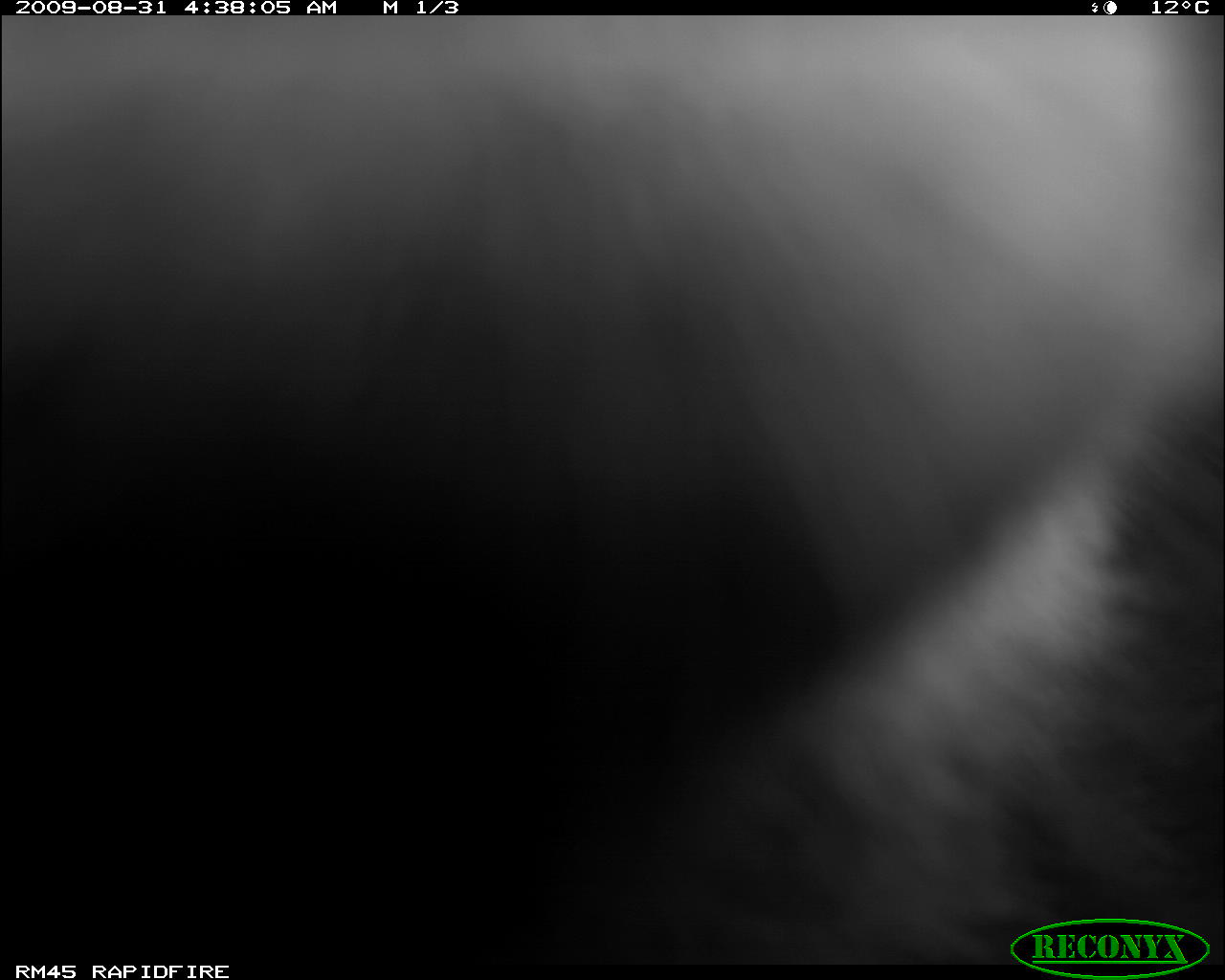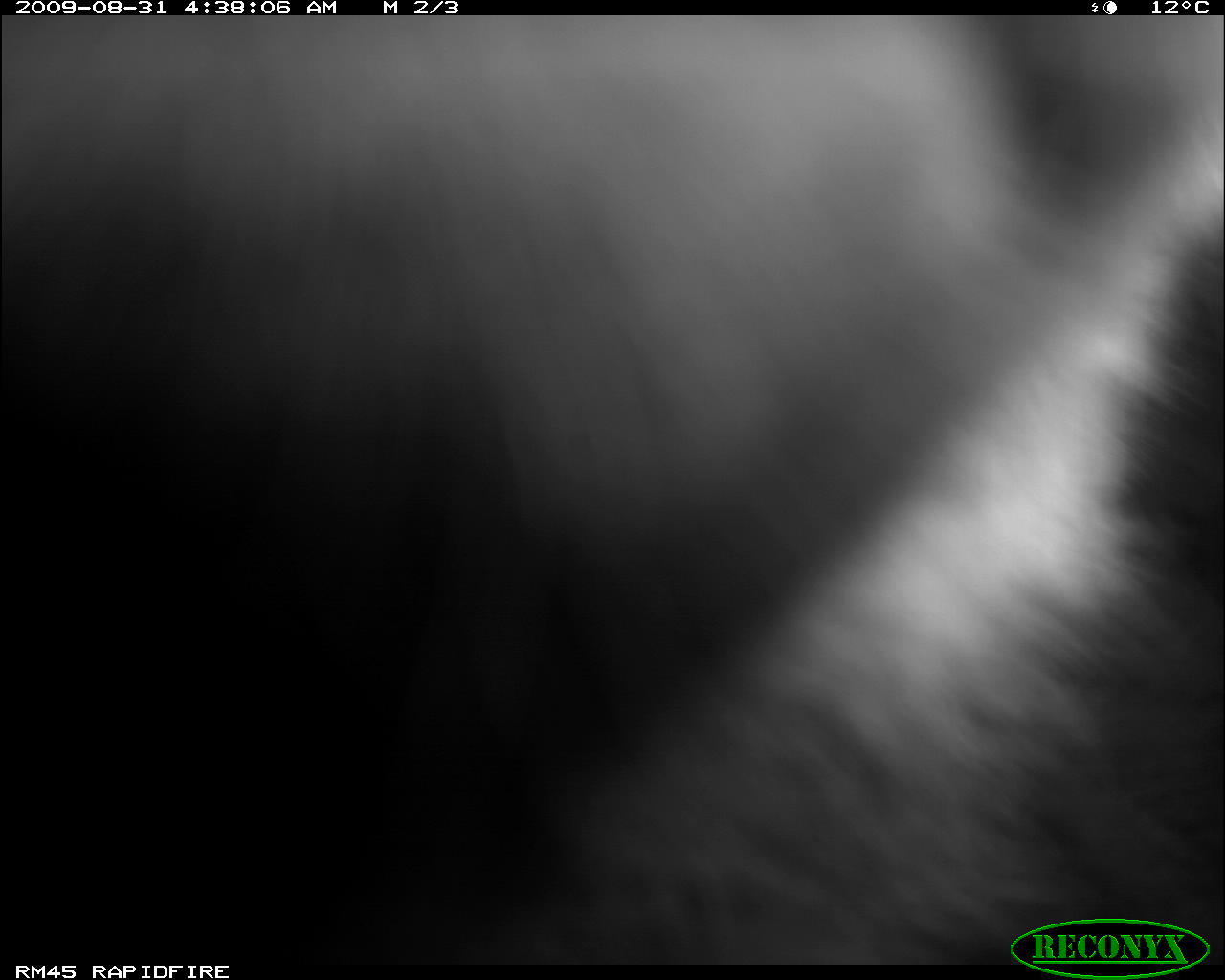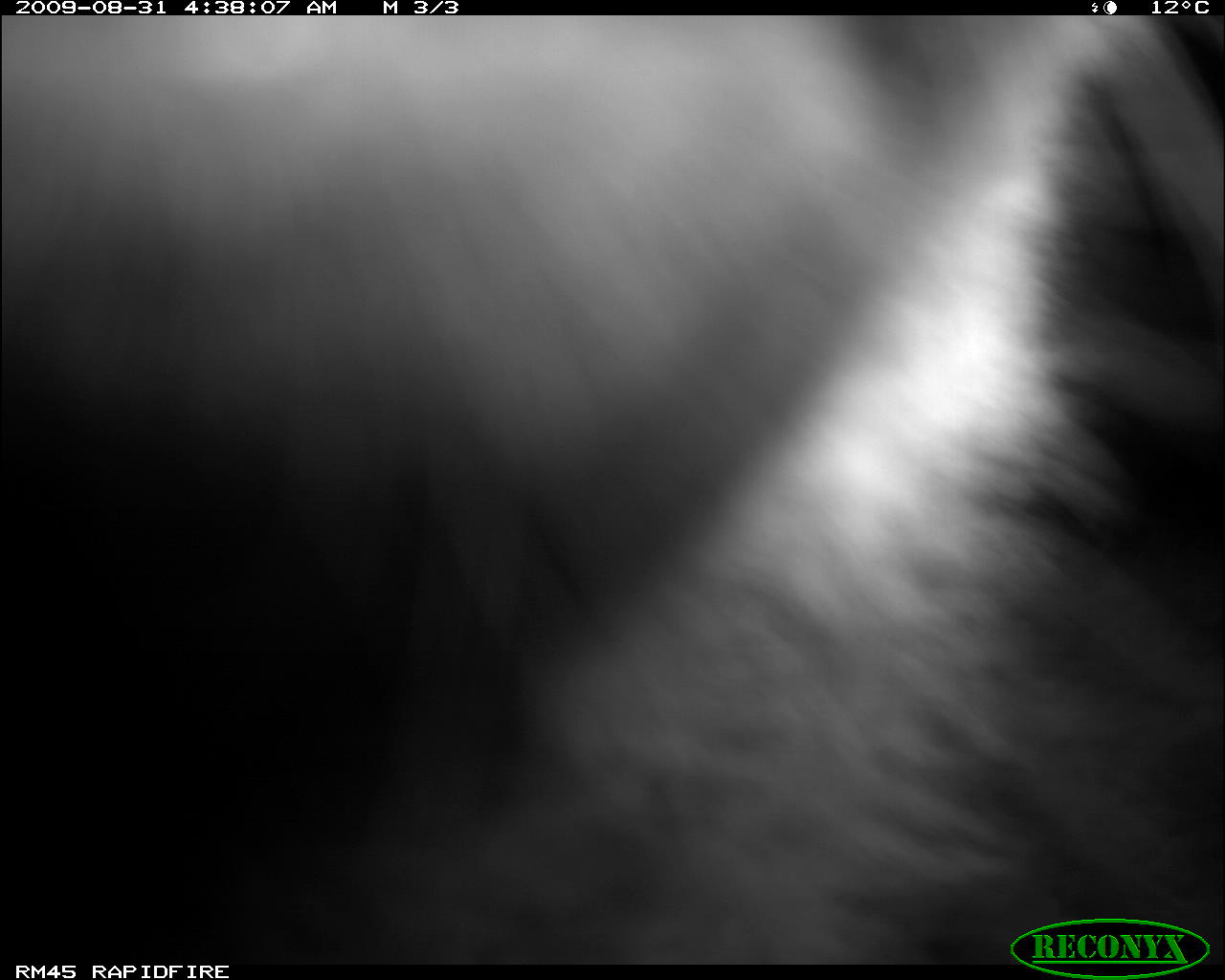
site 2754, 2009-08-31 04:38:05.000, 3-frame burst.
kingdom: Animalia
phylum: Chordata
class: Mammalia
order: Carnivora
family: Hyaenidae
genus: Crocuta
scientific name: Crocuta crocuta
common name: spotted hyena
Crocuta crocuta (spotted hyena), count 1.